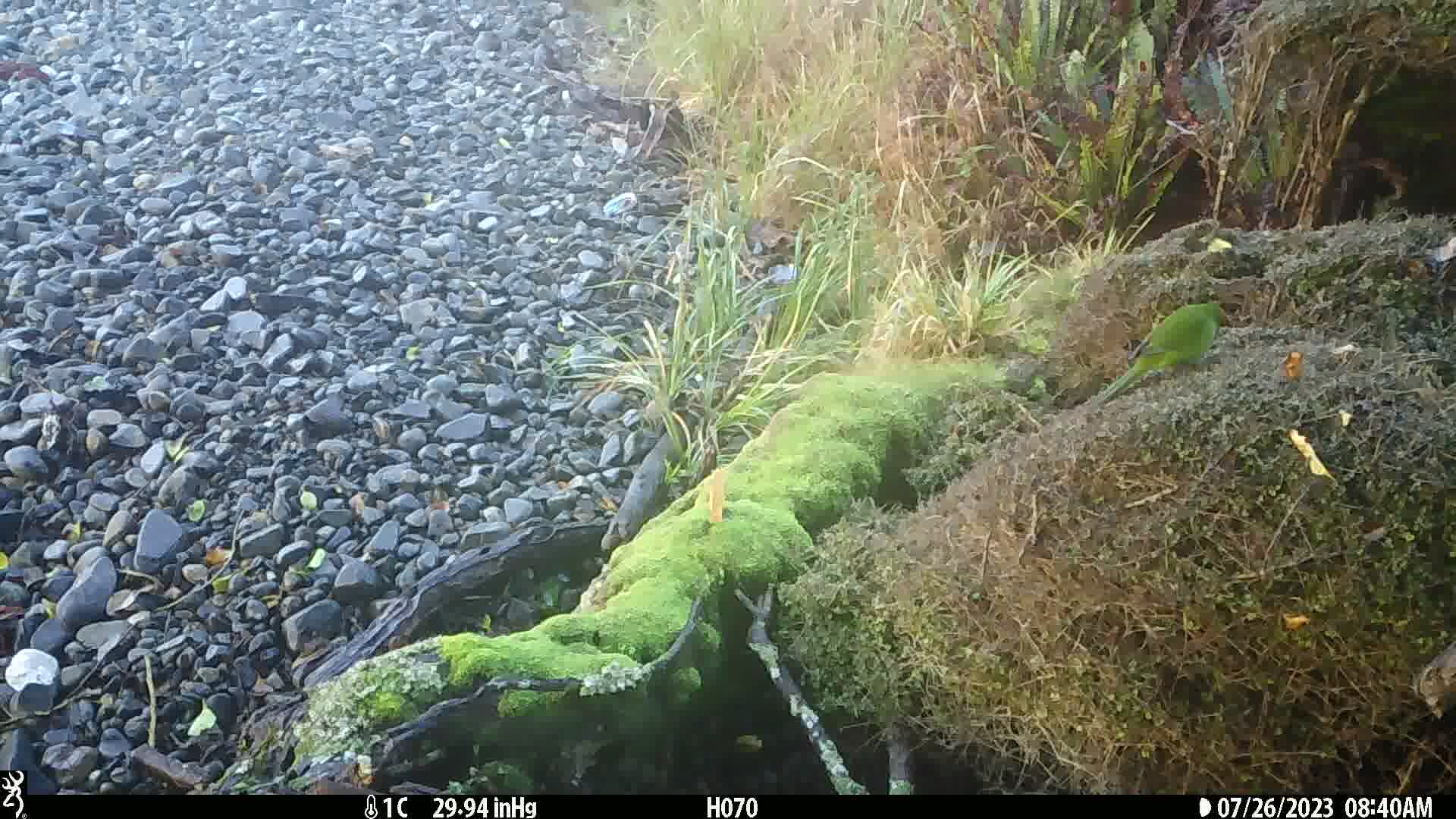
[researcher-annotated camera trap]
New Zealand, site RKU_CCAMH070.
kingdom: Animalia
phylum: Chordata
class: Aves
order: Psittaciformes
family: Psittaculidae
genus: Cyanoramphus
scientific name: Cyanoramphus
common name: parakeet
Parakeet (Cyanoramphus).